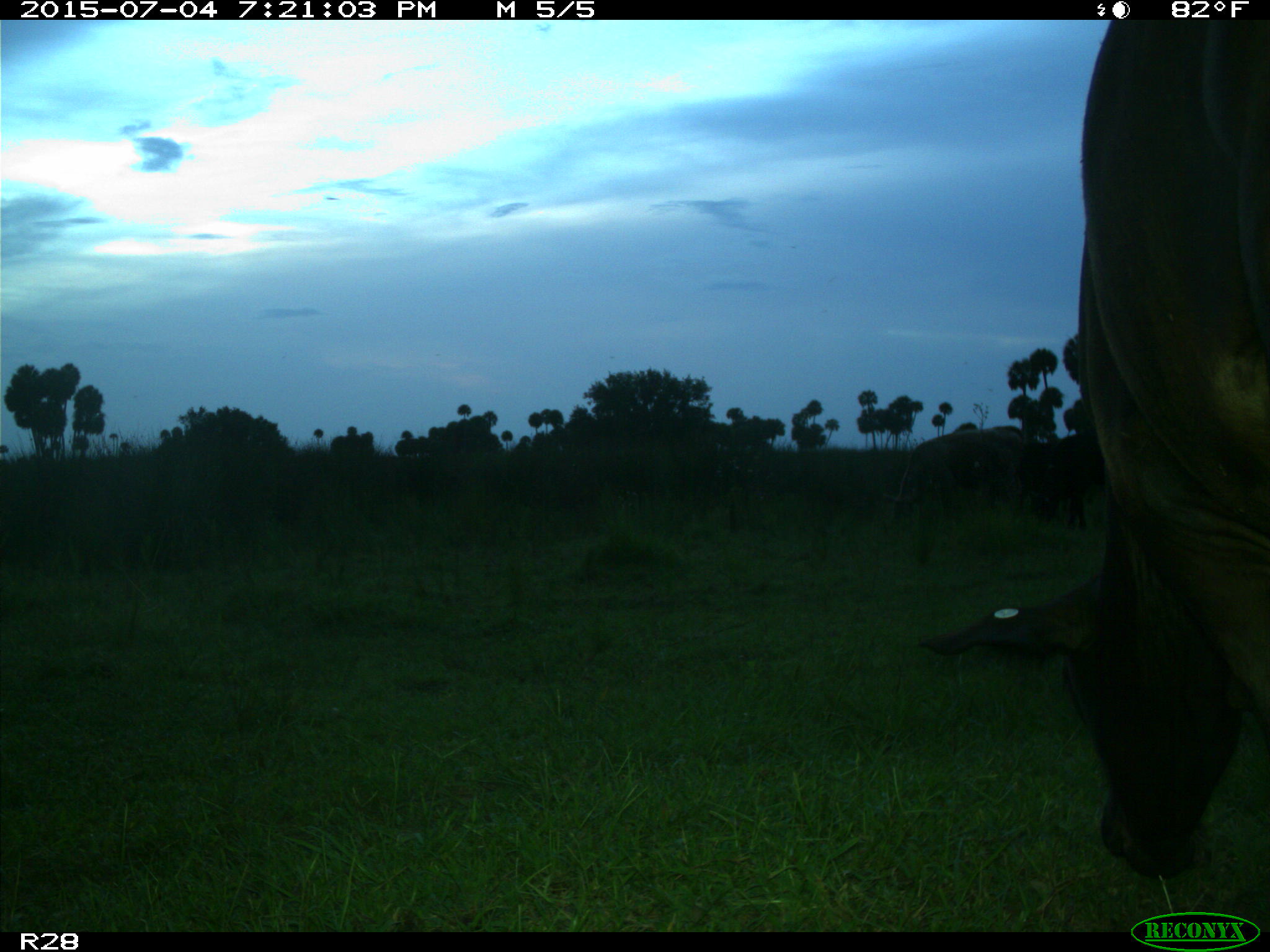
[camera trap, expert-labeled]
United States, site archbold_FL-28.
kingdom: Animalia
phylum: Chordata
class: Mammalia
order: Artiodactyla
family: Bovidae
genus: Bos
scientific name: Bos taurus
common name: domestic cow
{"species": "Bos taurus (domestic cow)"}